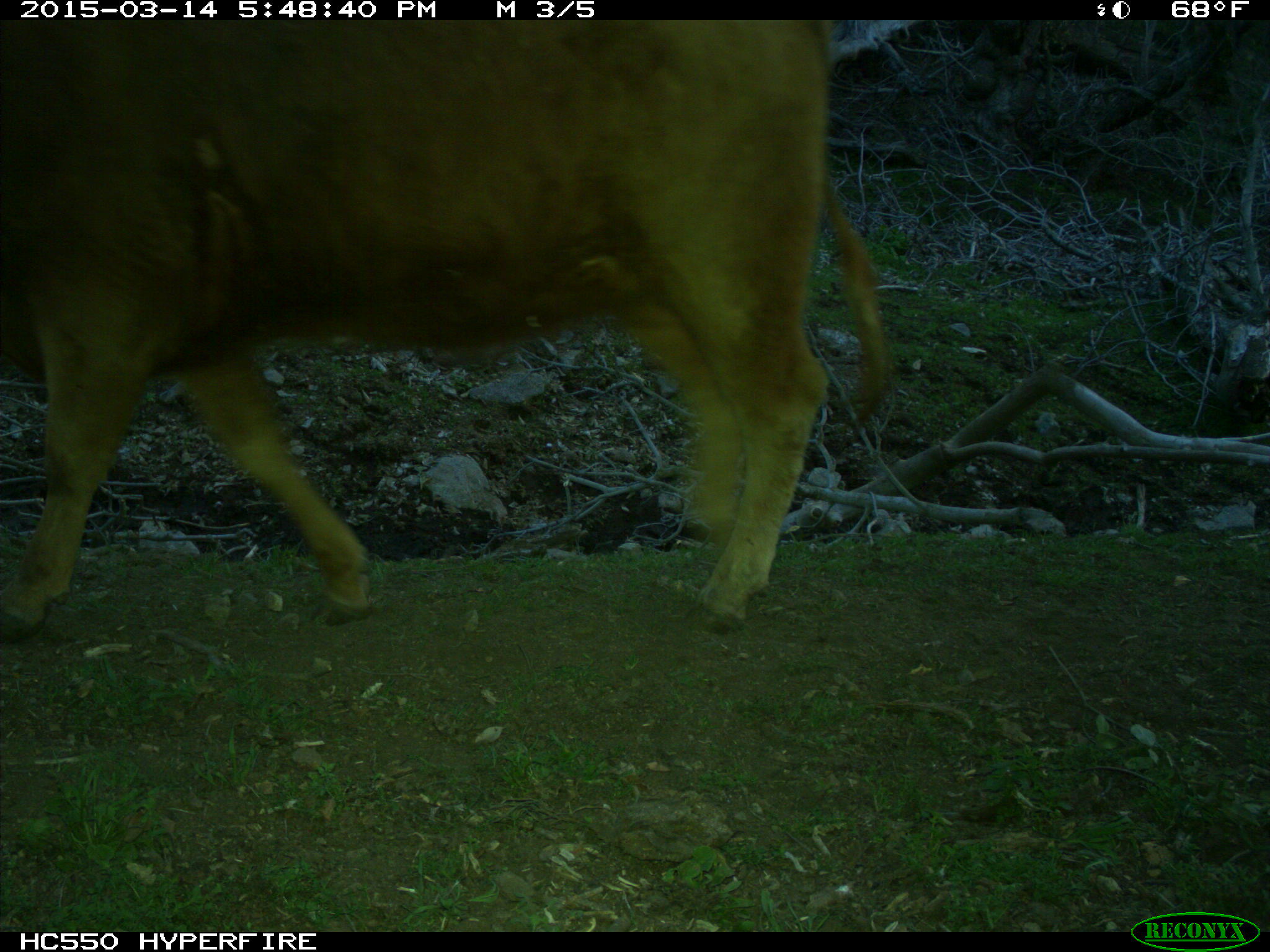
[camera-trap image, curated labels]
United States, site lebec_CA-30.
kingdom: Animalia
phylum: Chordata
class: Mammalia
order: Artiodactyla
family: Bovidae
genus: Bos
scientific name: Bos taurus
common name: domestic cow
Bos taurus (domestic cow).